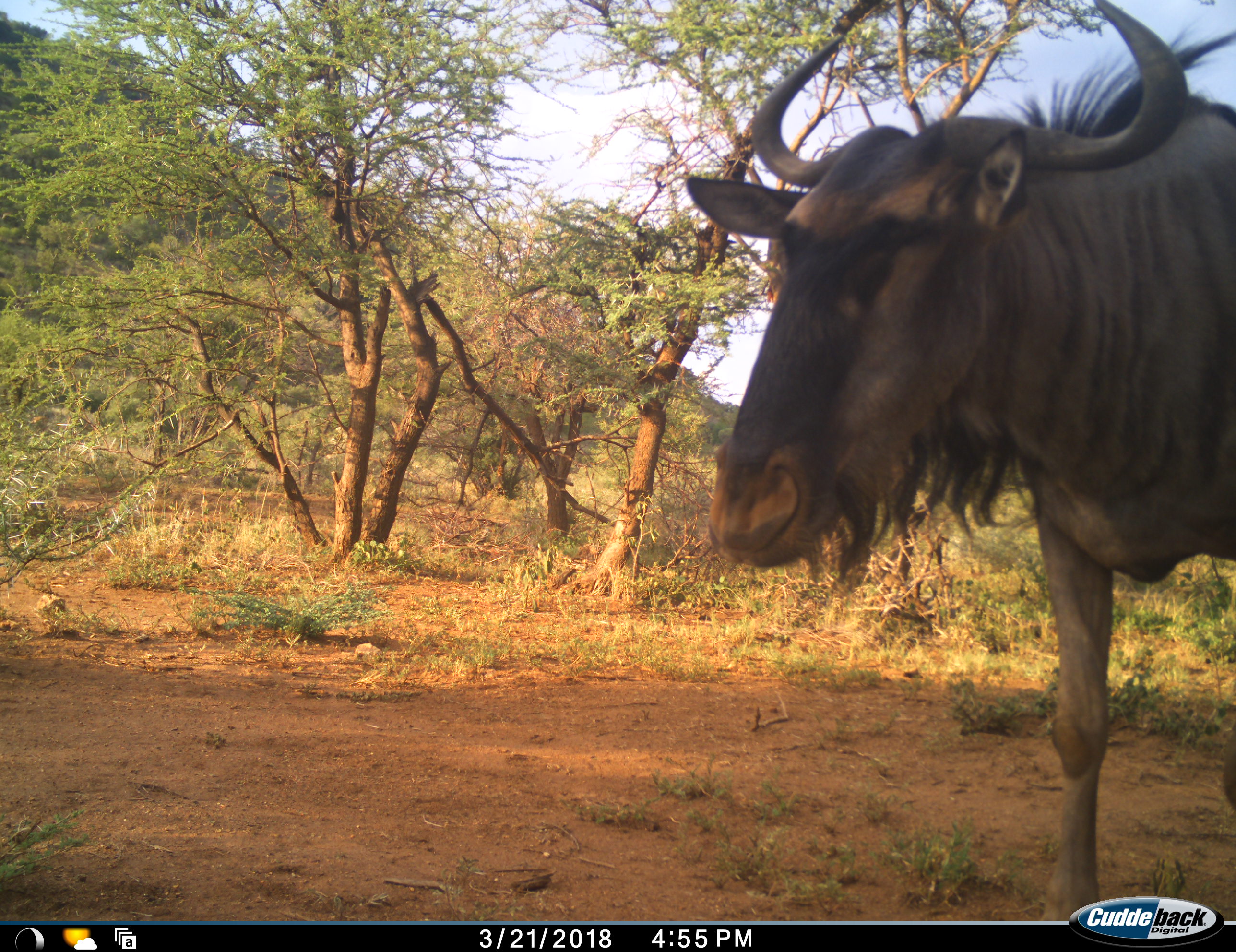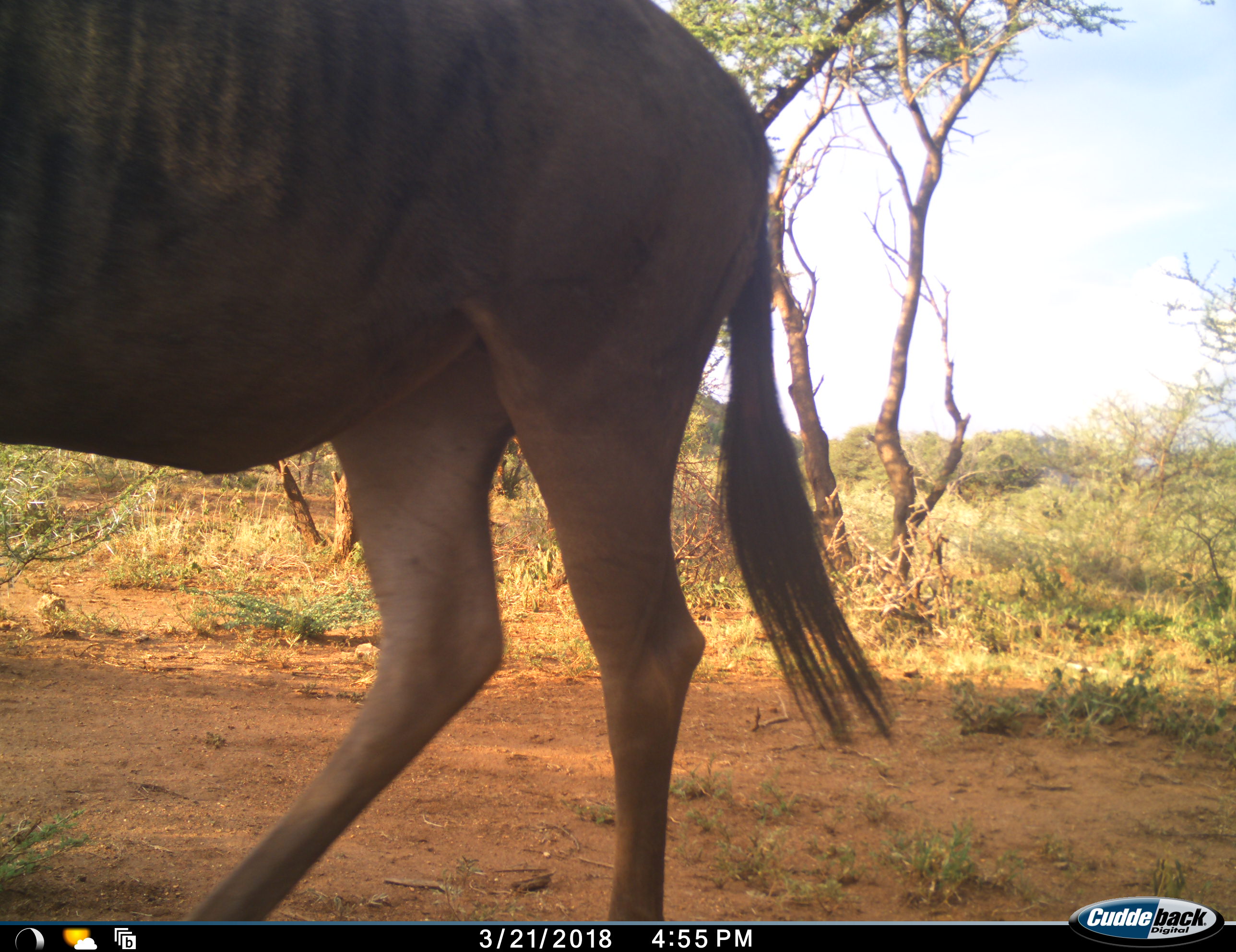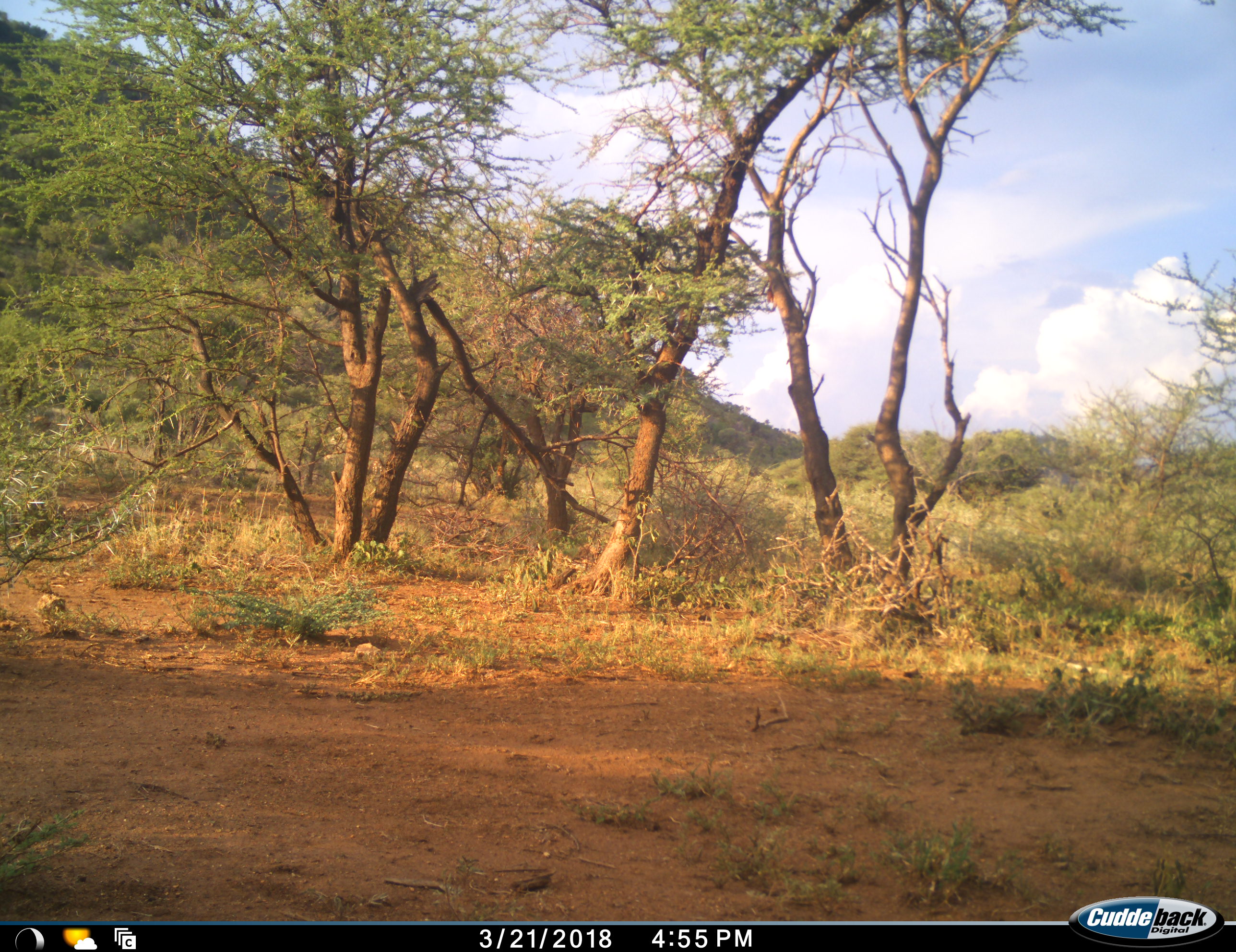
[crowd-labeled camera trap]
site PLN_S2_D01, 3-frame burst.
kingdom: Animalia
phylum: Chordata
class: Mammalia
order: Artiodactyla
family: Bovidae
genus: Connochaetes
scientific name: Connochaetes taurinus taurinus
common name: blue wildebeest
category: wildebeestblue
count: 1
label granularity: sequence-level